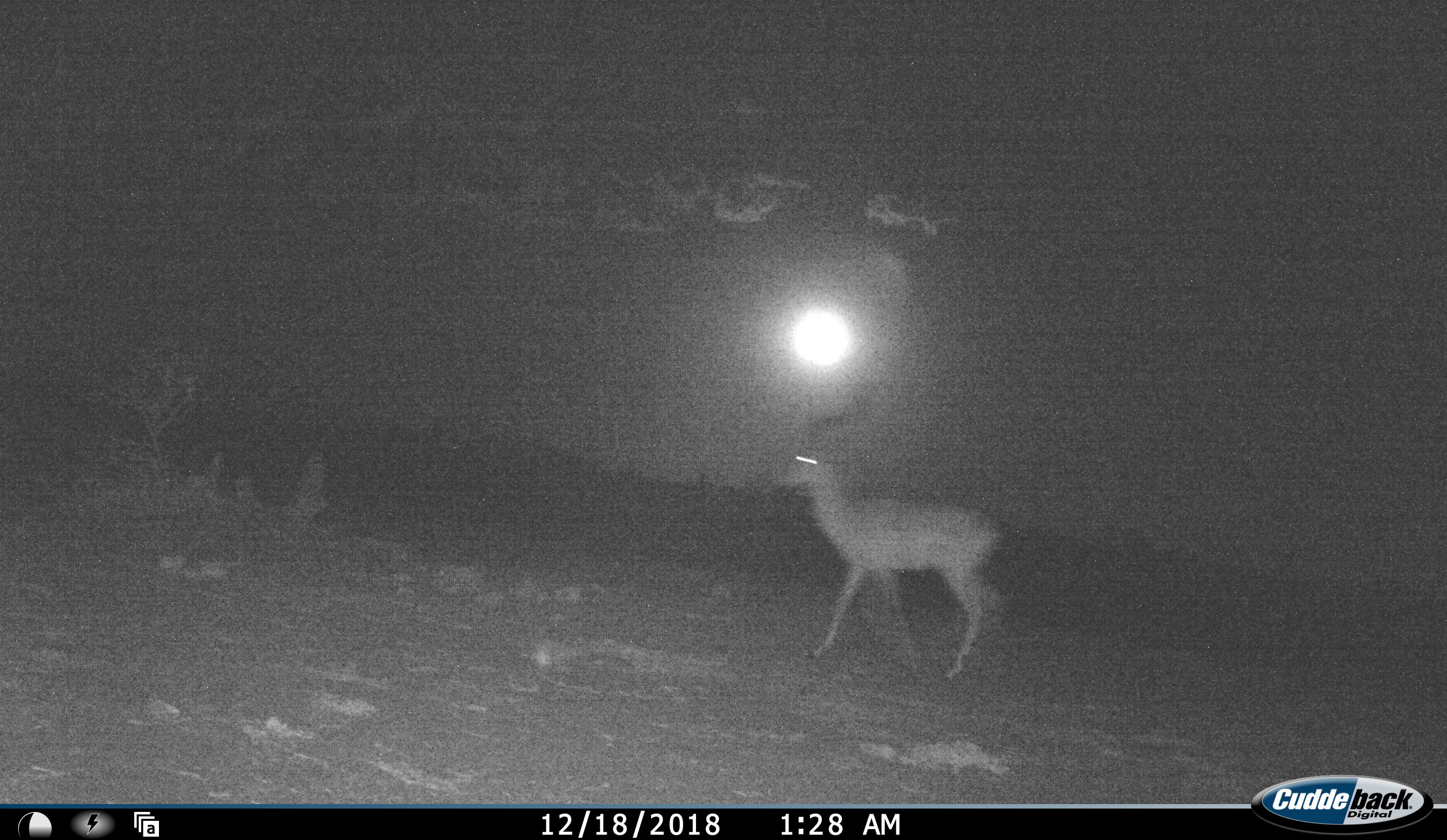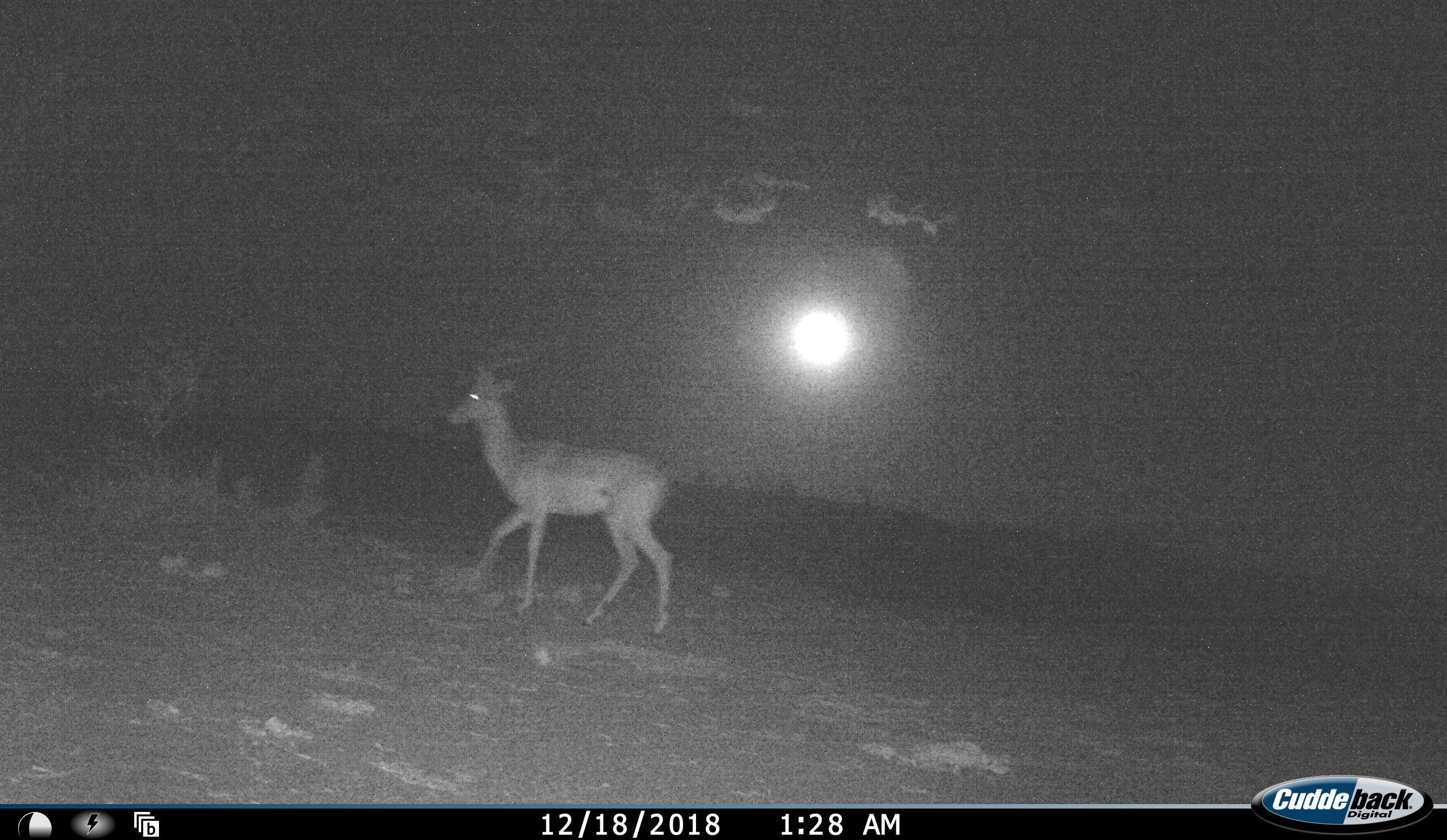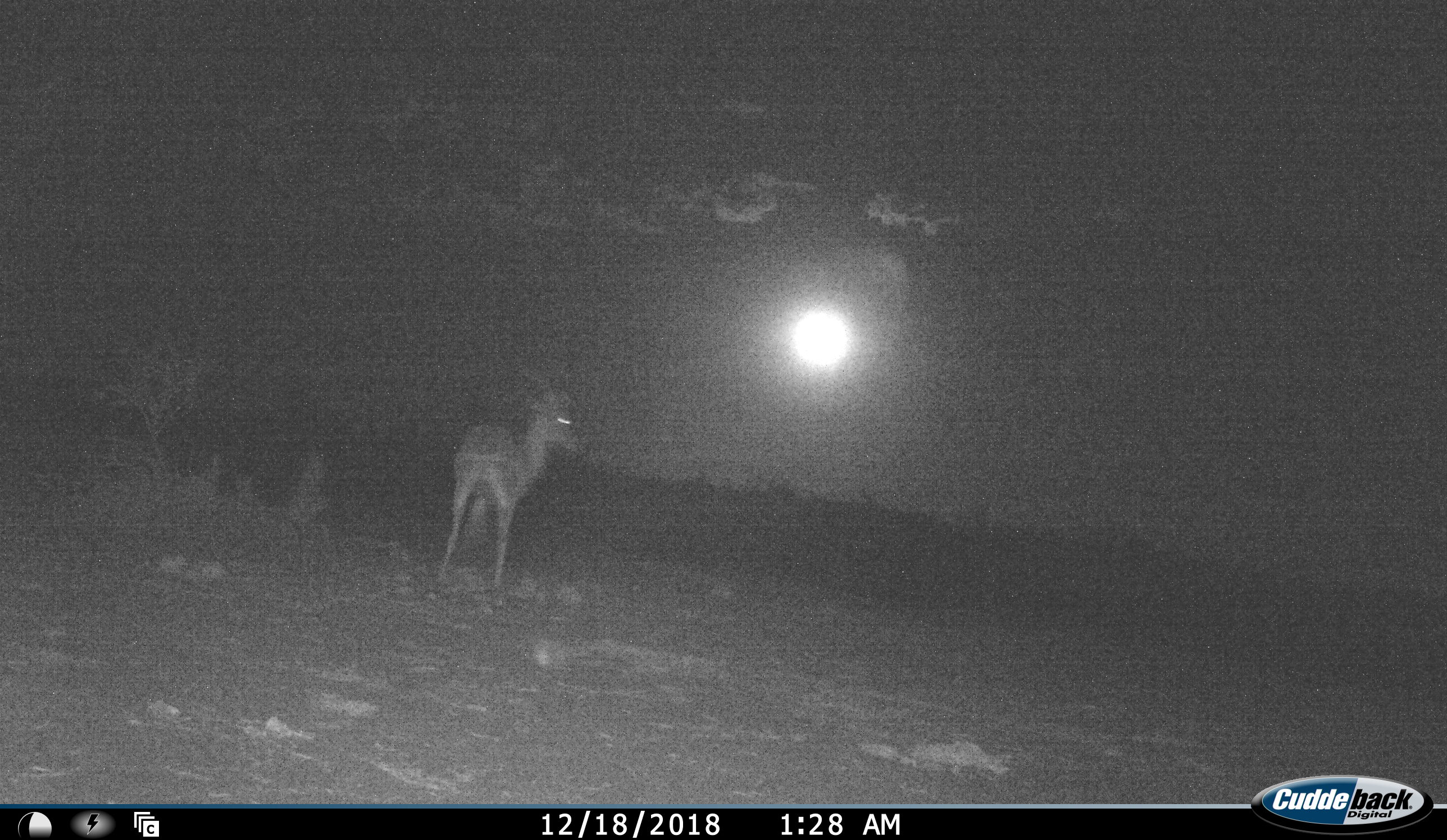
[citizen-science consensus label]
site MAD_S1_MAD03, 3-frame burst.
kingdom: Animalia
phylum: Chordata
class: Mammalia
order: Artiodactyla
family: Bovidae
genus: Aepyceros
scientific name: Aepyceros melampus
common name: impala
Impala (Aepyceros melampus), count 1. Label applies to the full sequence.